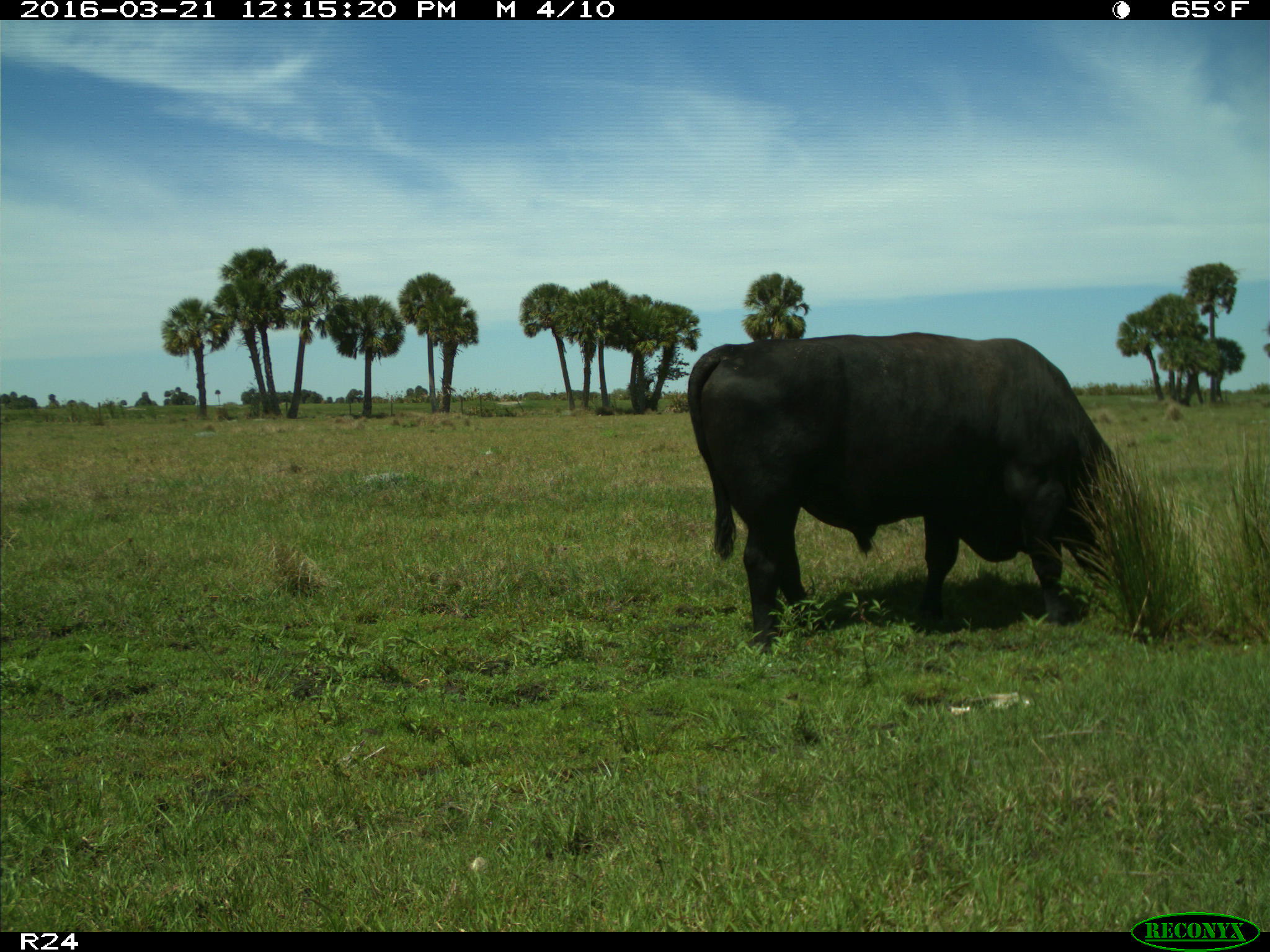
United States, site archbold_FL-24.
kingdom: Animalia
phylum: Chordata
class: Mammalia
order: Artiodactyla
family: Bovidae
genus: Bos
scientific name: Bos taurus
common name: domestic cow